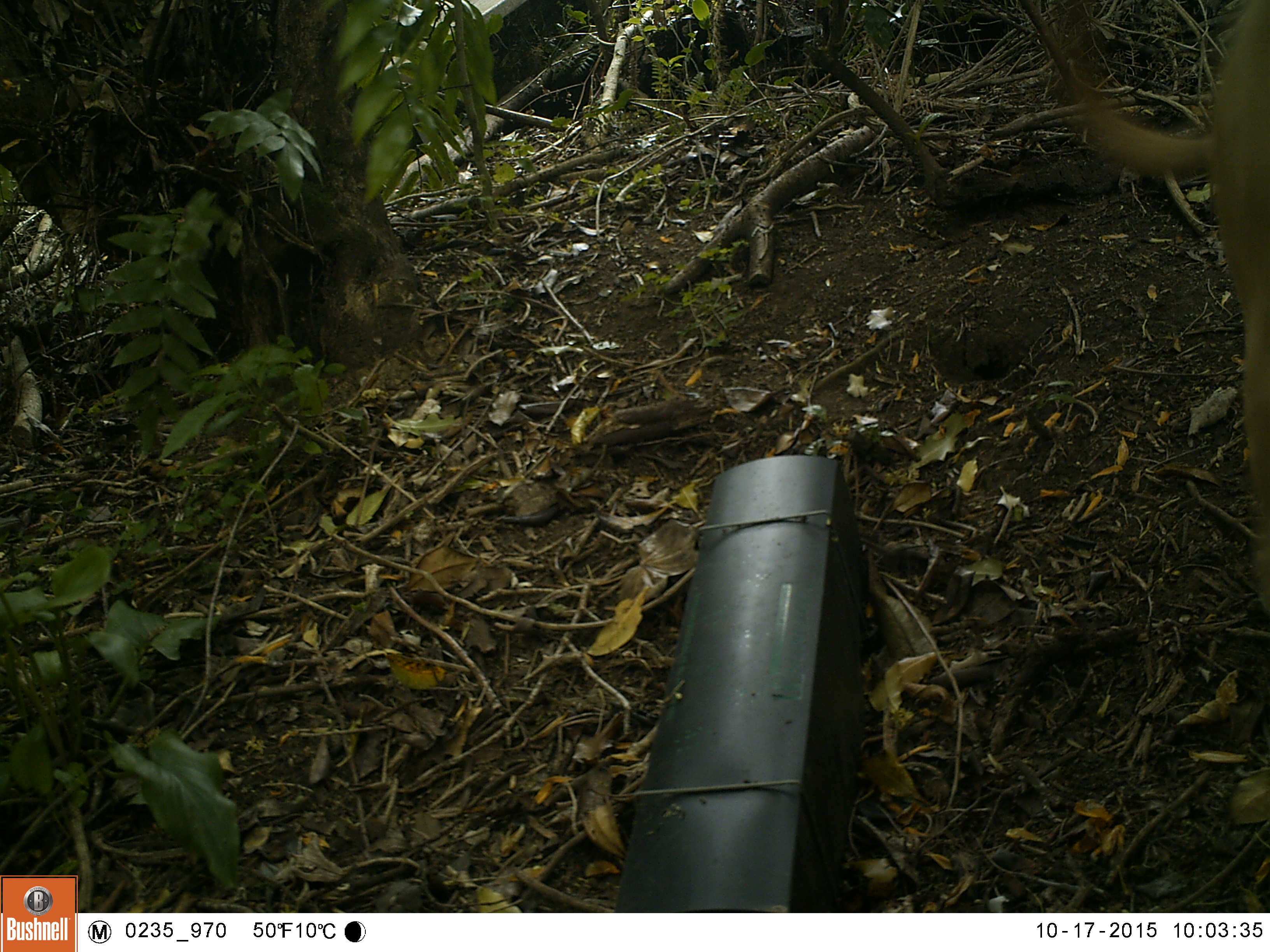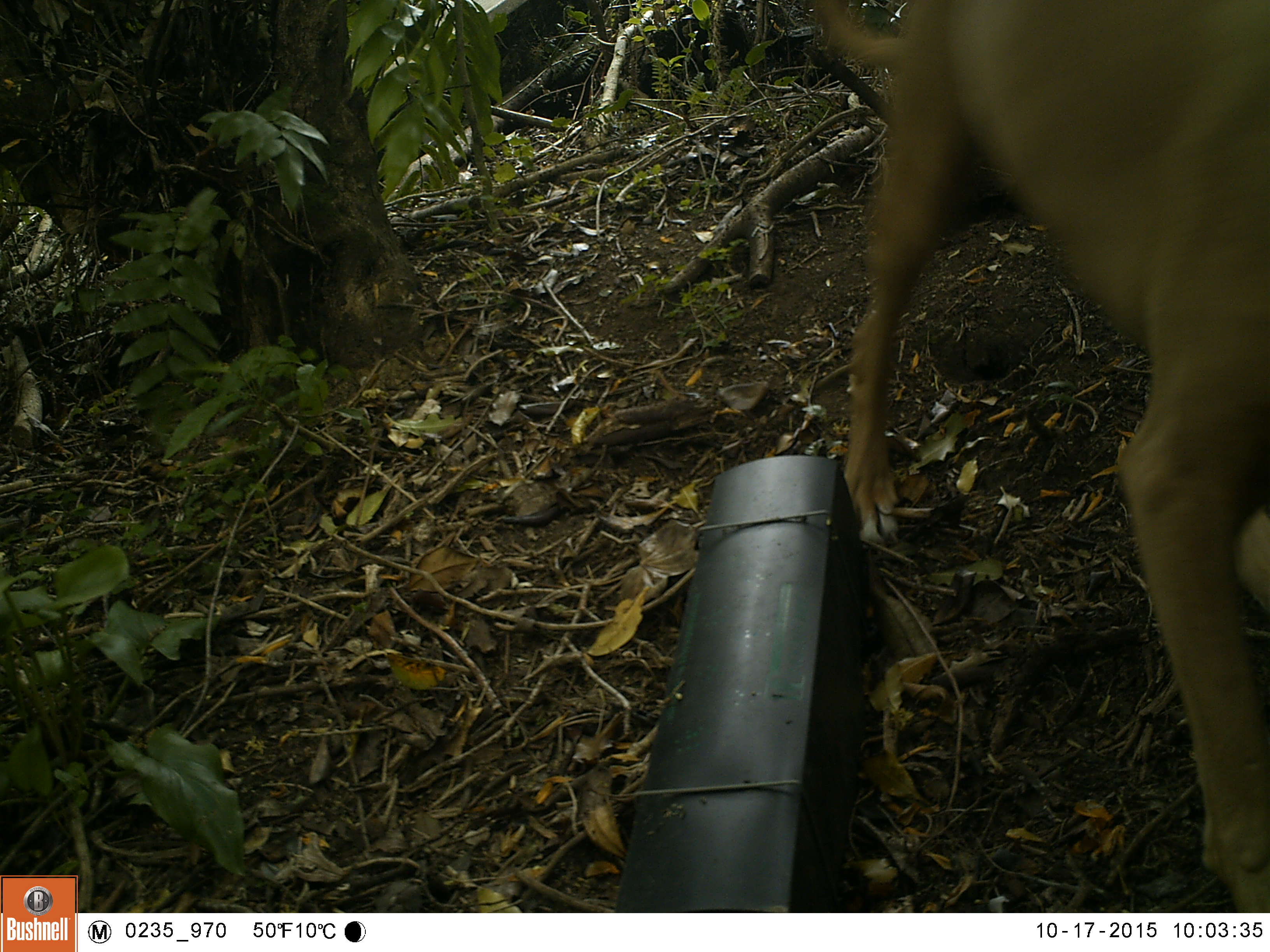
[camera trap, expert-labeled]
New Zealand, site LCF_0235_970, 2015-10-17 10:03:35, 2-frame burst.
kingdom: Animalia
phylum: Chordata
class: Mammalia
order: Carnivora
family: Canidae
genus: Canis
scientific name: Canis familiaris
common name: domestic dog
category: dog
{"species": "dog (domestic dog) (Canis familiaris)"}